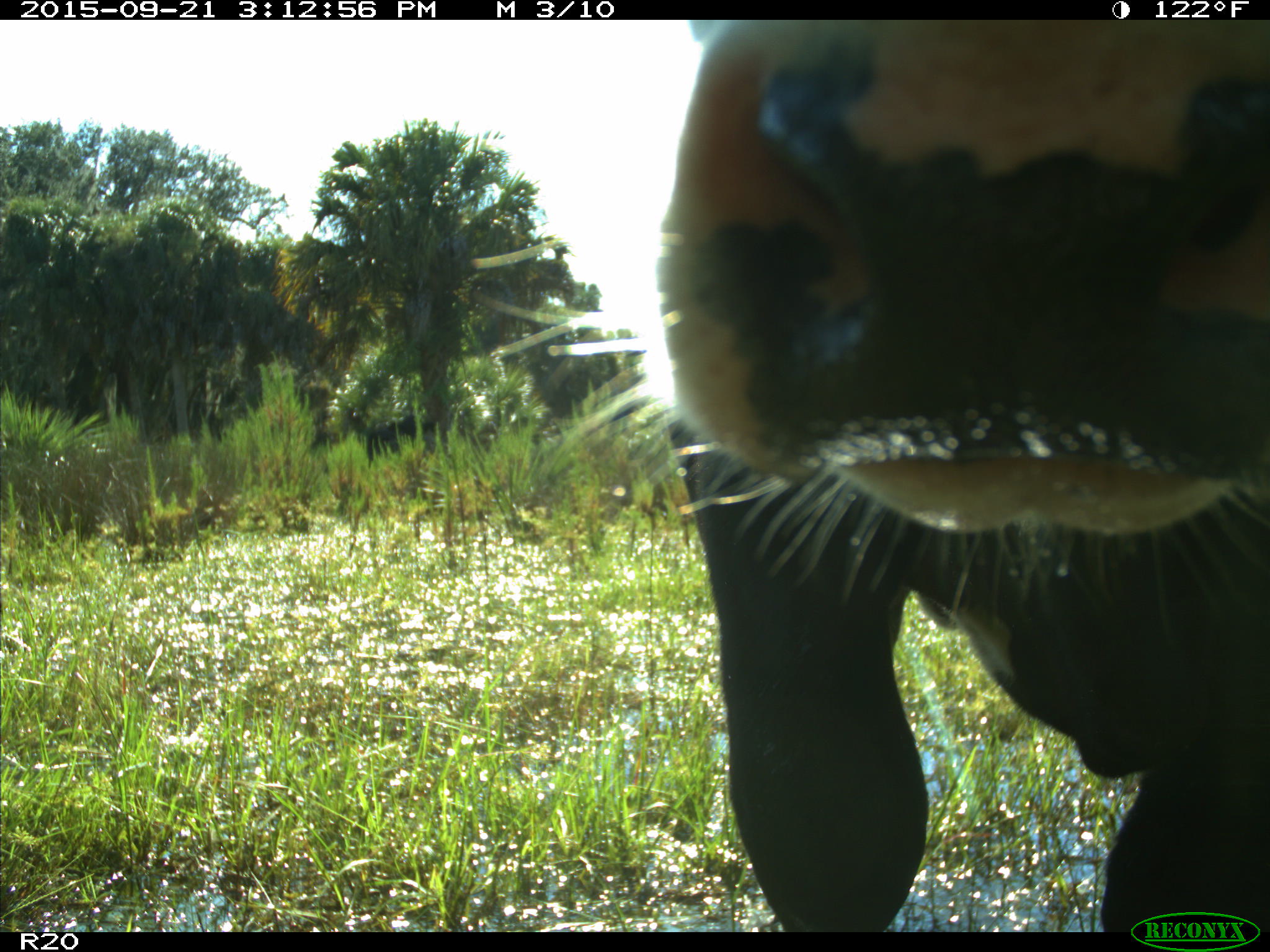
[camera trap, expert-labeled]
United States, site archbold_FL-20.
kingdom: Animalia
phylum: Chordata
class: Mammalia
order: Artiodactyla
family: Bovidae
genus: Bos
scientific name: Bos taurus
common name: domestic cow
Bos taurus (domestic cow).